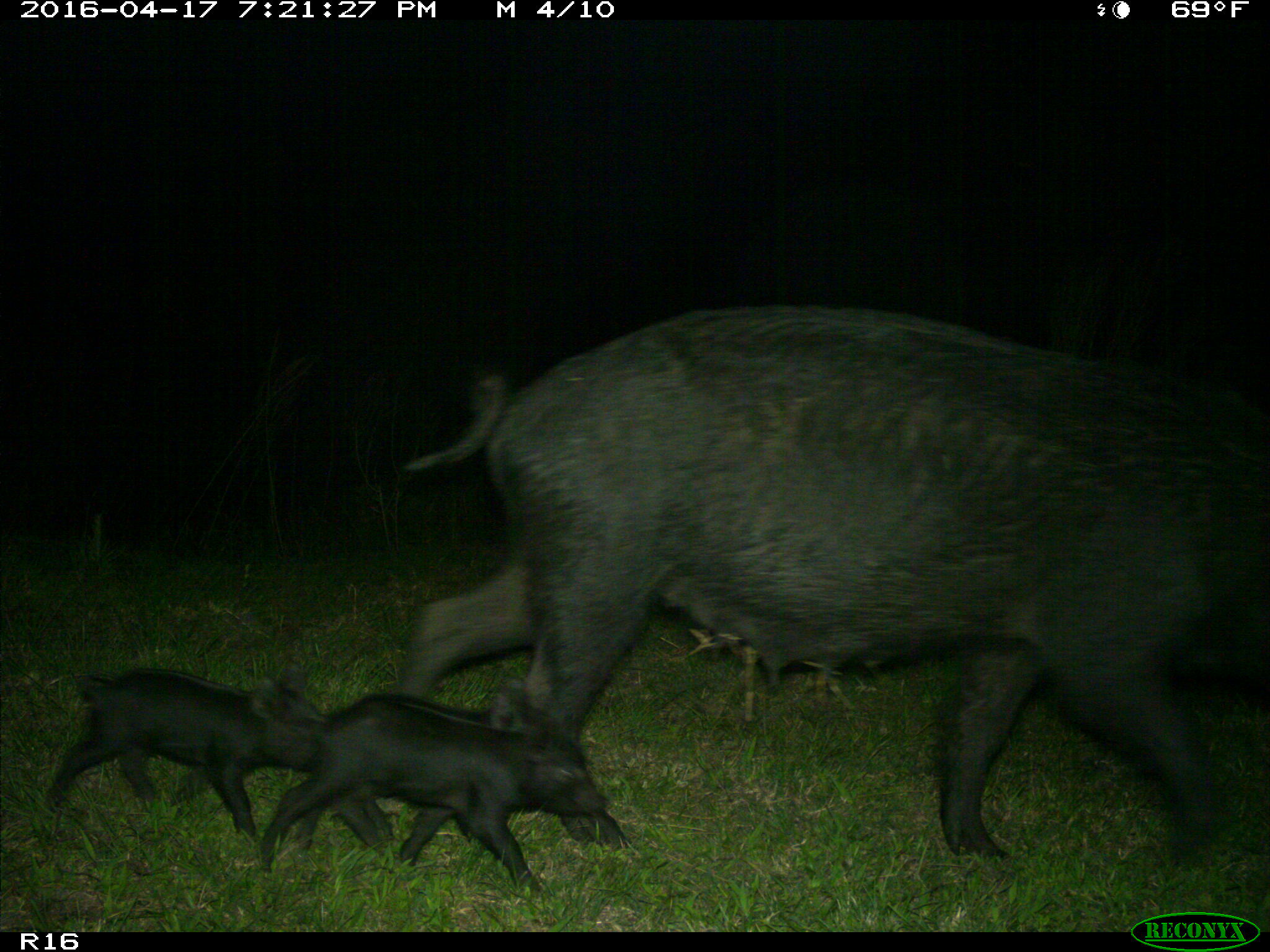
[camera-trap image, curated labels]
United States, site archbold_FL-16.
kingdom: Animalia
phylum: Chordata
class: Mammalia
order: Artiodactyla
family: Suidae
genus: Sus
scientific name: Sus scrofa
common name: wild boar